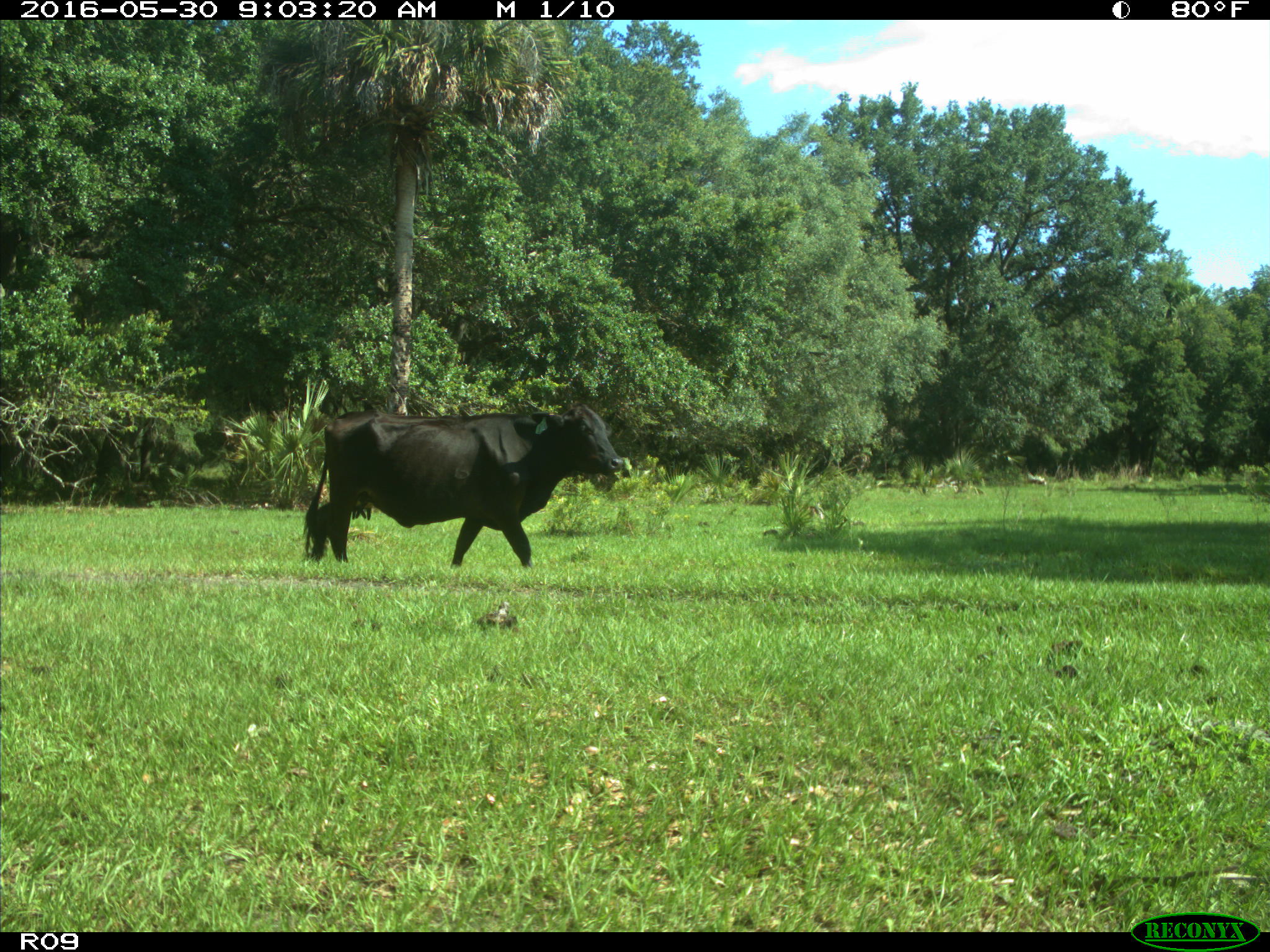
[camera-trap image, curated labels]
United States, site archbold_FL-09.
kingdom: Animalia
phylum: Chordata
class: Mammalia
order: Artiodactyla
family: Bovidae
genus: Bos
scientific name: Bos taurus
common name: domestic cow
Bos taurus (domestic cow).